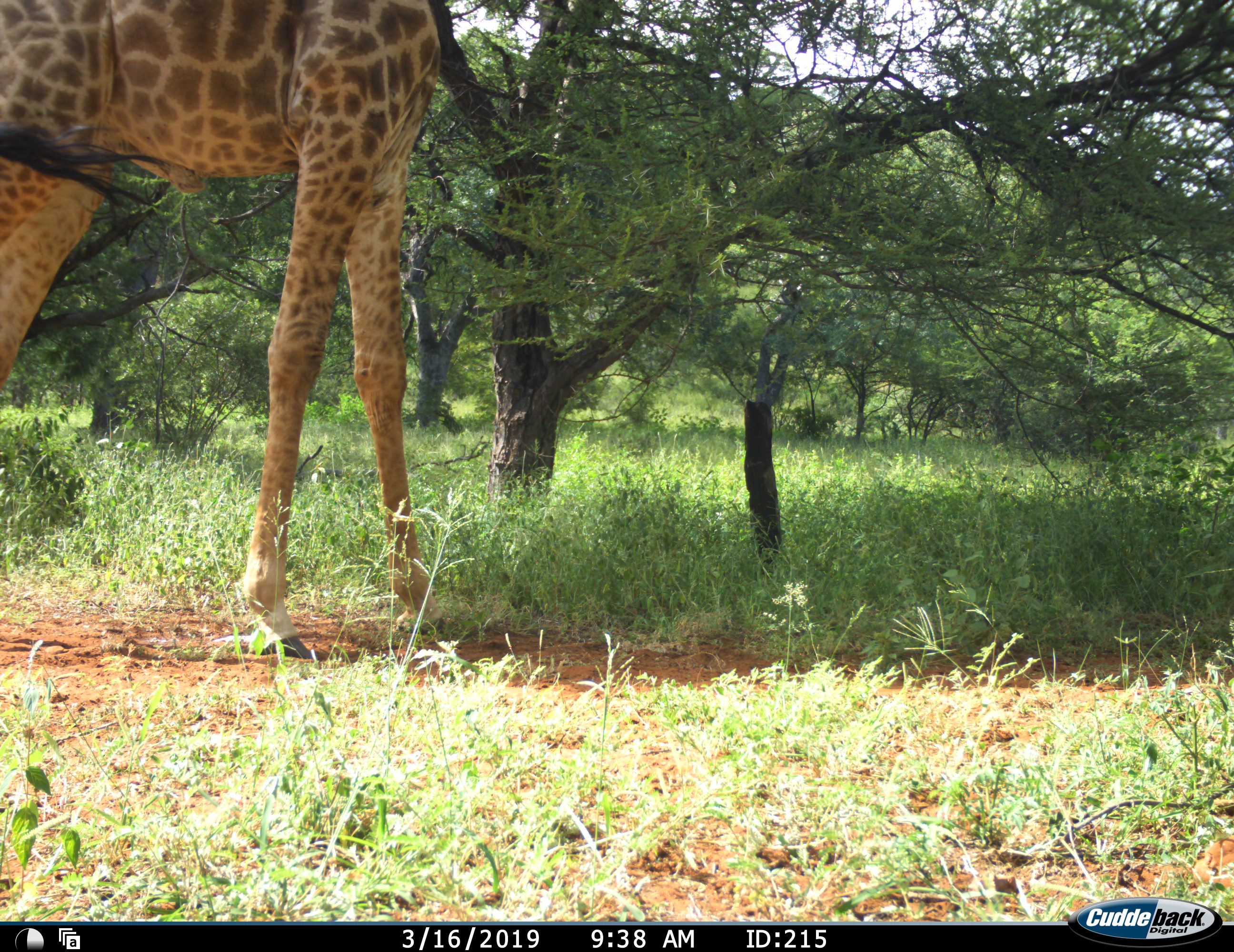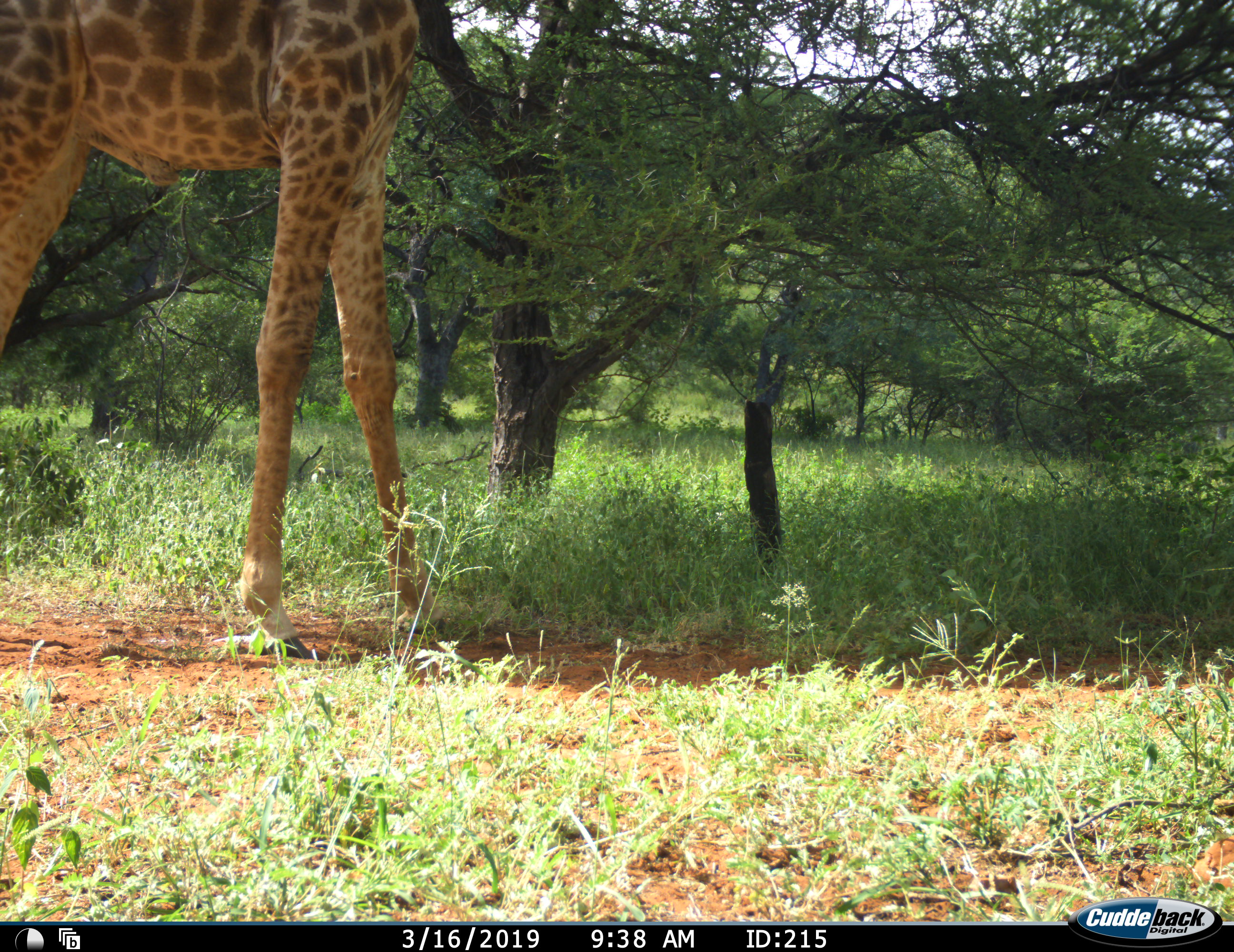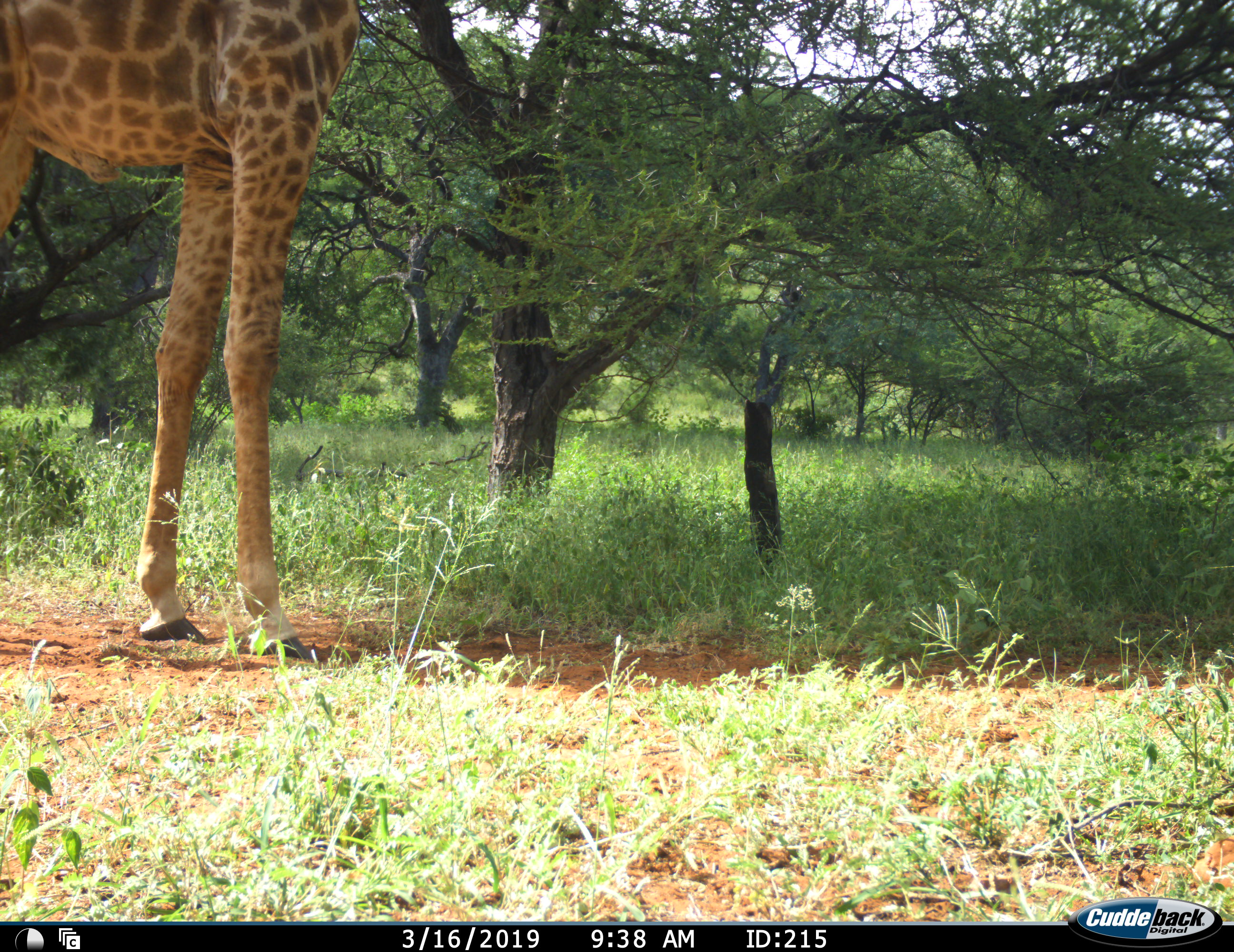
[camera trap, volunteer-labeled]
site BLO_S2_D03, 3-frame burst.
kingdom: Animalia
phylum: Chordata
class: Mammalia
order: Artiodactyla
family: Giraffidae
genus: Giraffa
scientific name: Giraffa camelopardalis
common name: giraffe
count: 1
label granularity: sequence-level